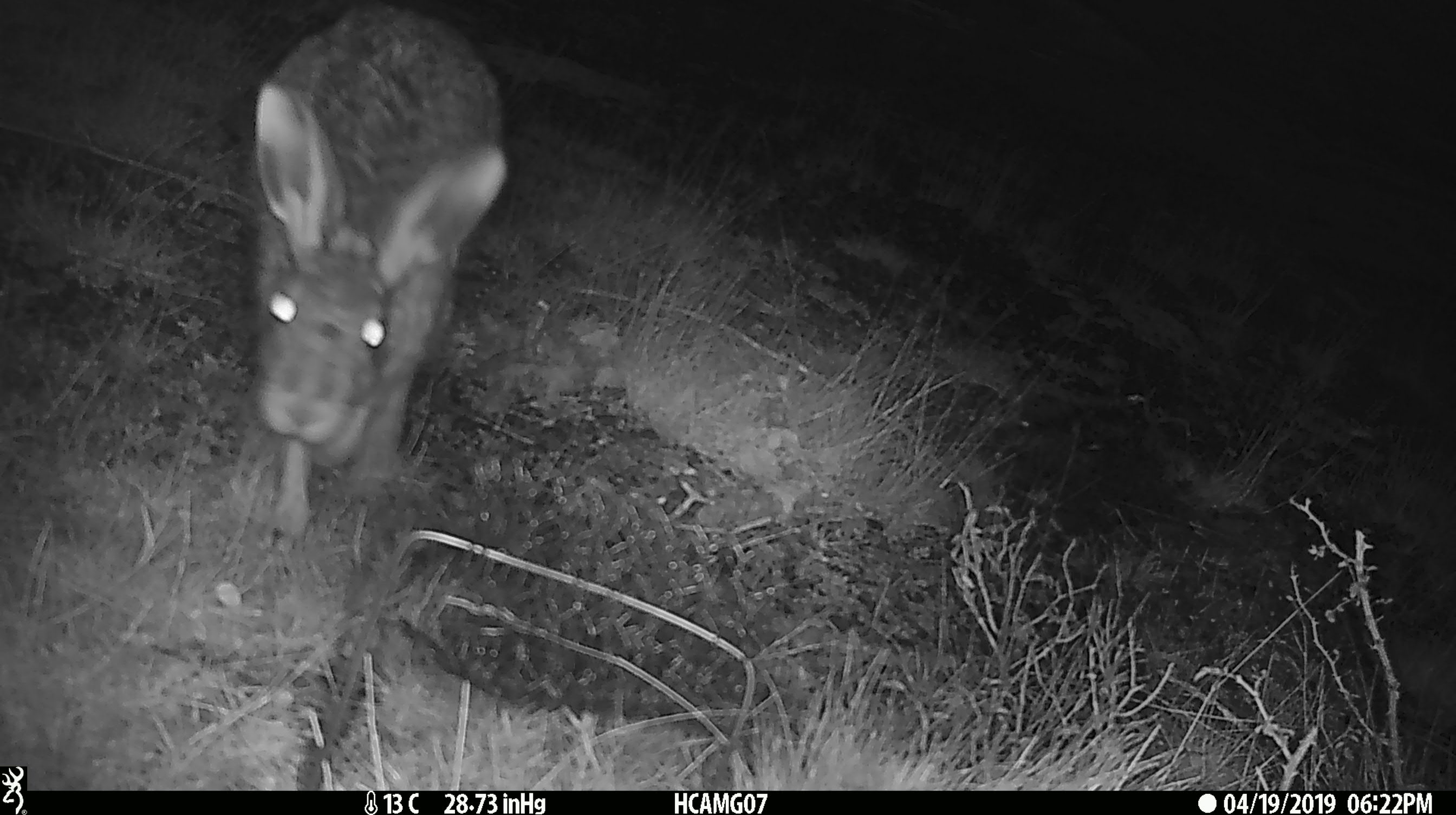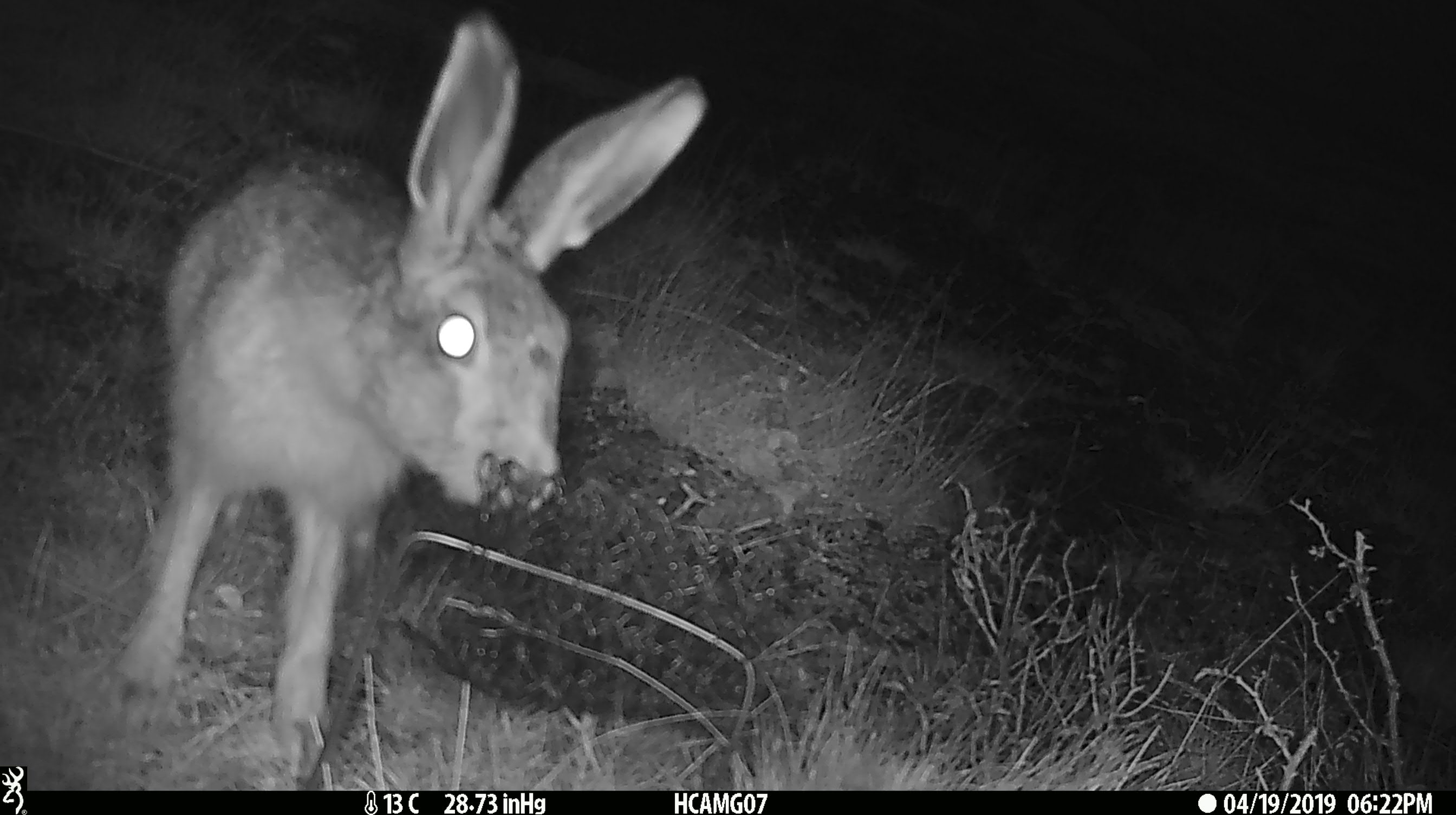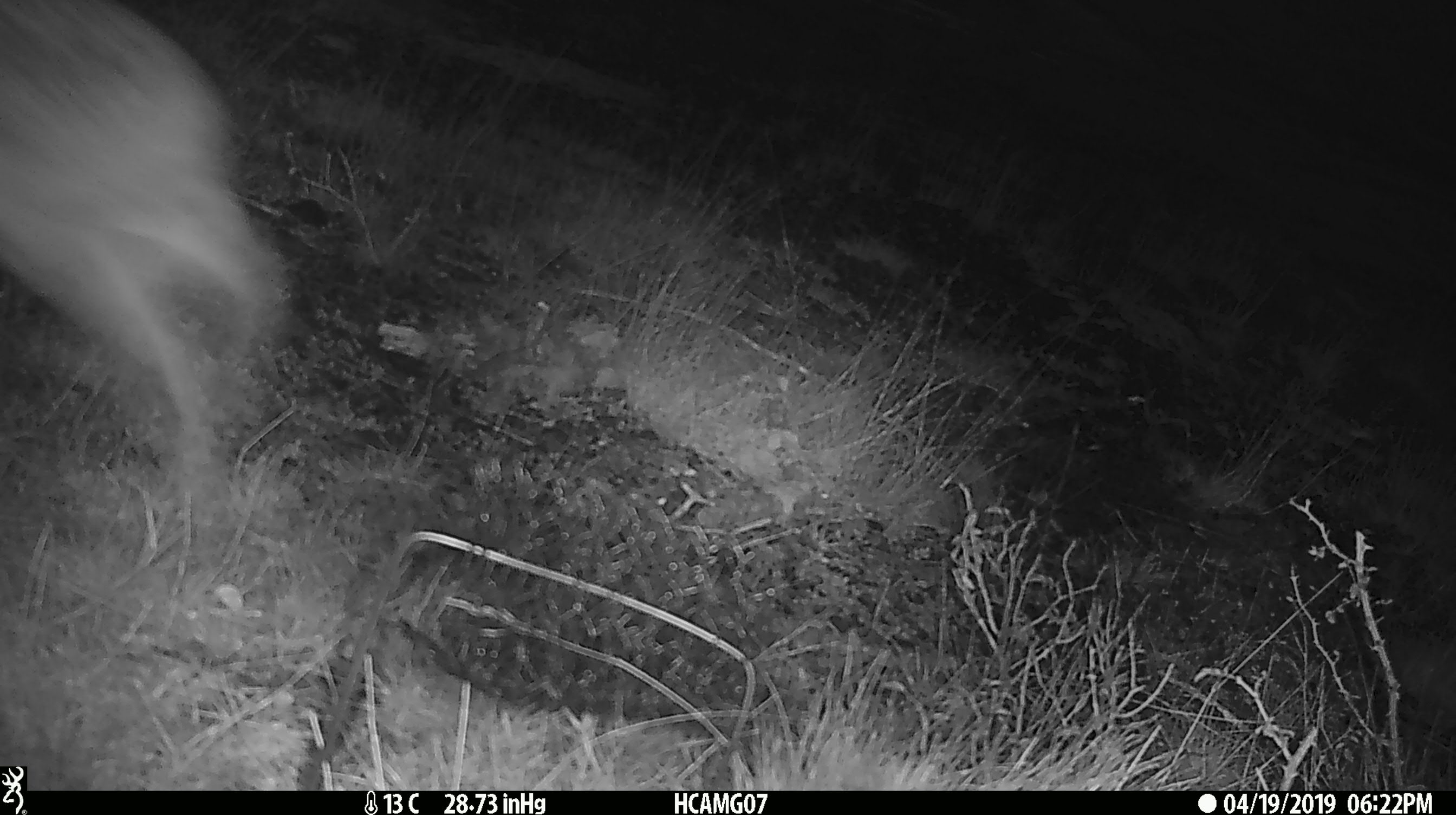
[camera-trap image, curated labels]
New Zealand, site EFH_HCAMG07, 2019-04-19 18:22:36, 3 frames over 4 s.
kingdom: Animalia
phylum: Chordata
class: Mammalia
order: Lagomorpha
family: Leporidae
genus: Lepus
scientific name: Lepus europaeus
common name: brown hare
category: hare